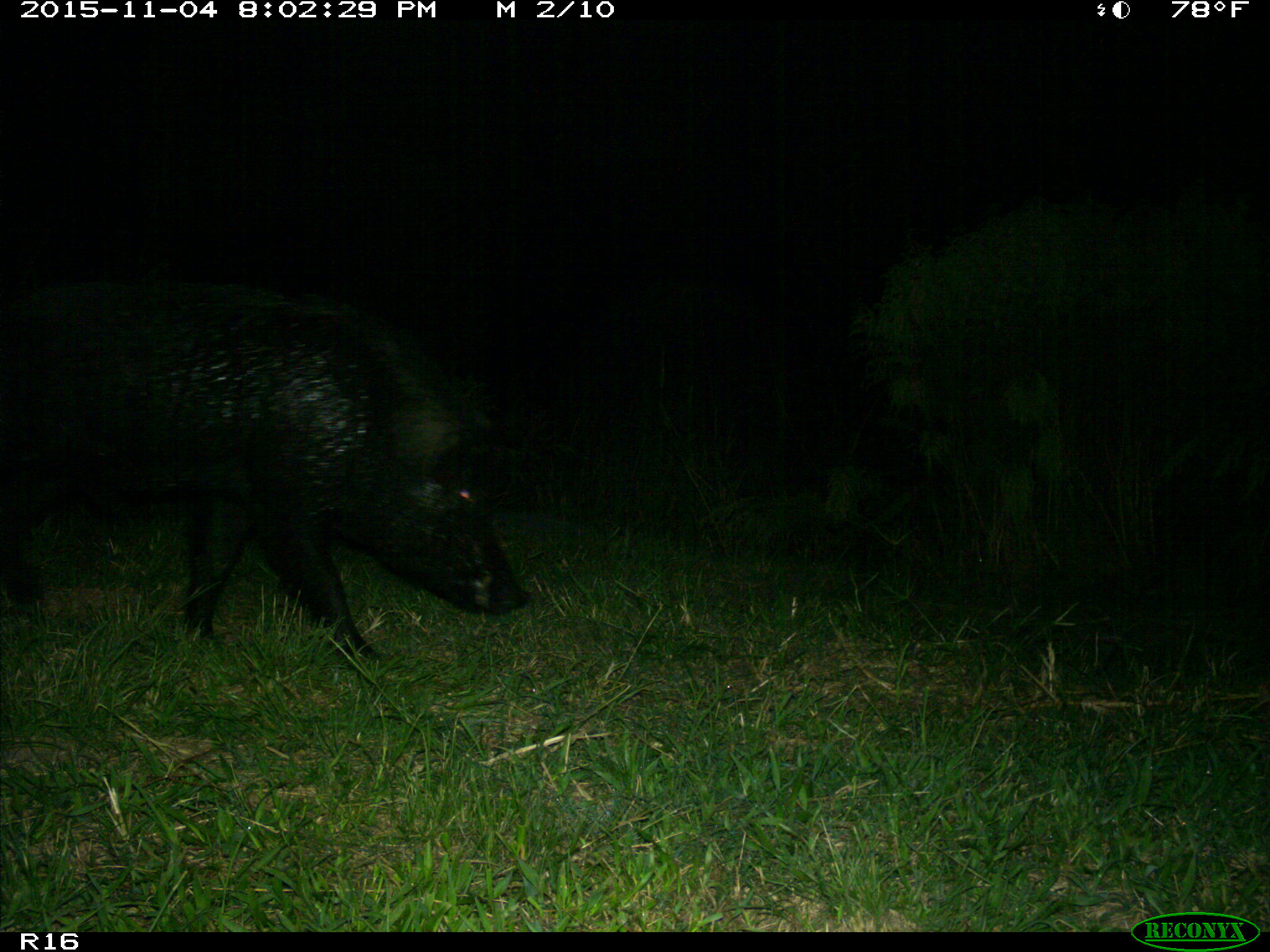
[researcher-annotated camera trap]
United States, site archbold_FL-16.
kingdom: Animalia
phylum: Chordata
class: Mammalia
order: Artiodactyla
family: Suidae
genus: Sus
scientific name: Sus scrofa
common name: wild boar